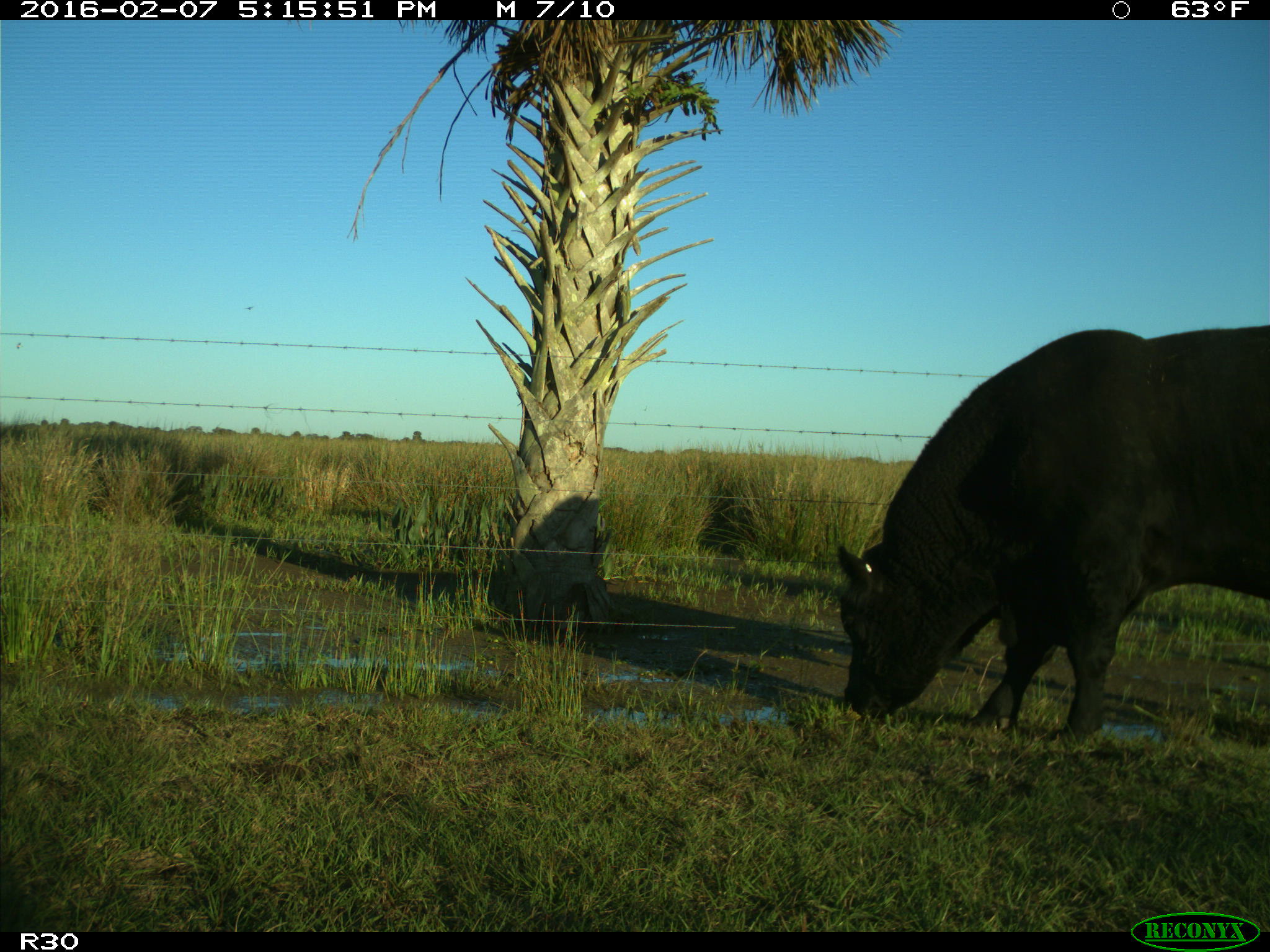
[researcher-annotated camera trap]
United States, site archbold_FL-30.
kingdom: Animalia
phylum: Chordata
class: Mammalia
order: Artiodactyla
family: Bovidae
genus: Bos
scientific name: Bos taurus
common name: domestic cow